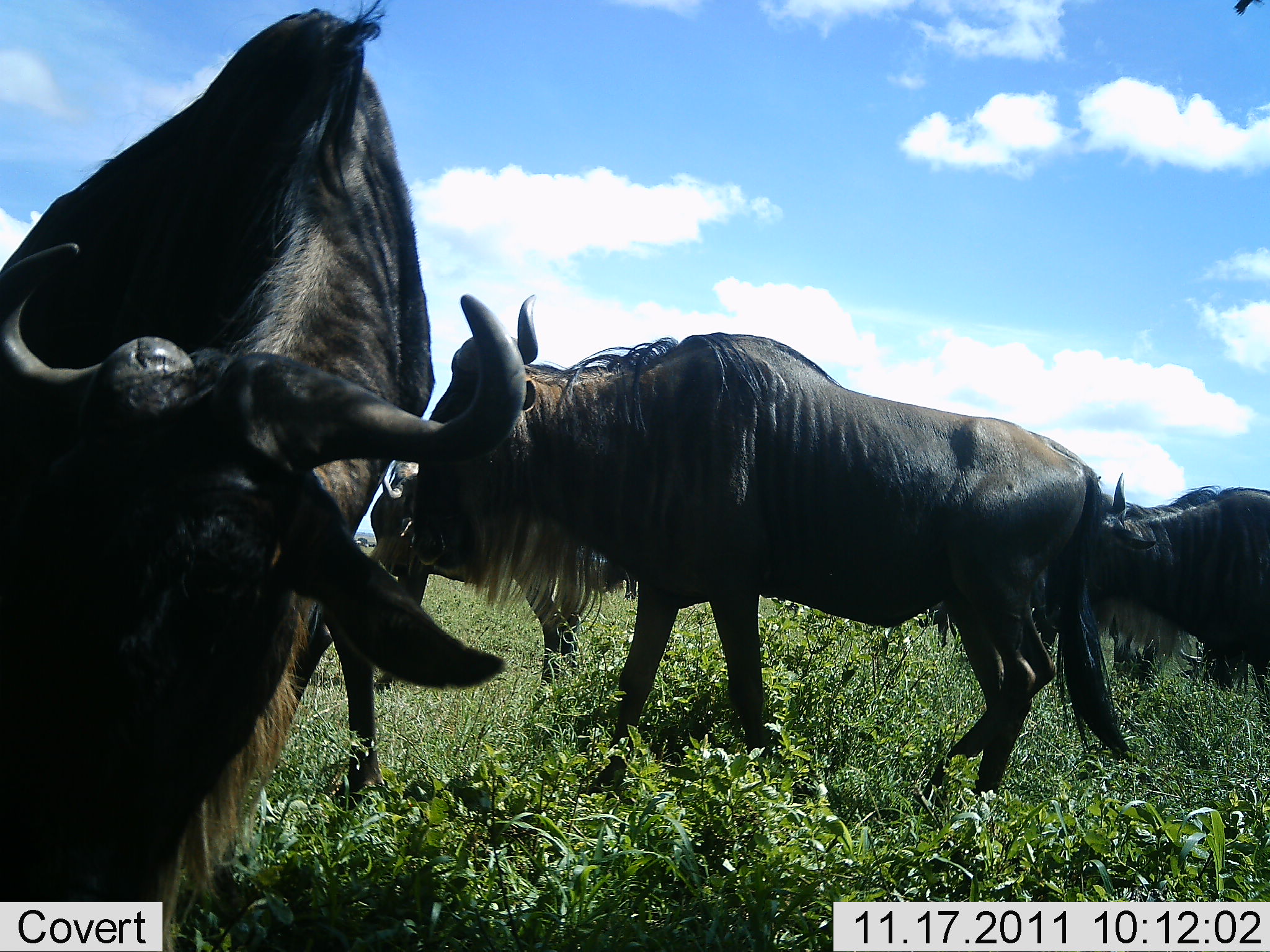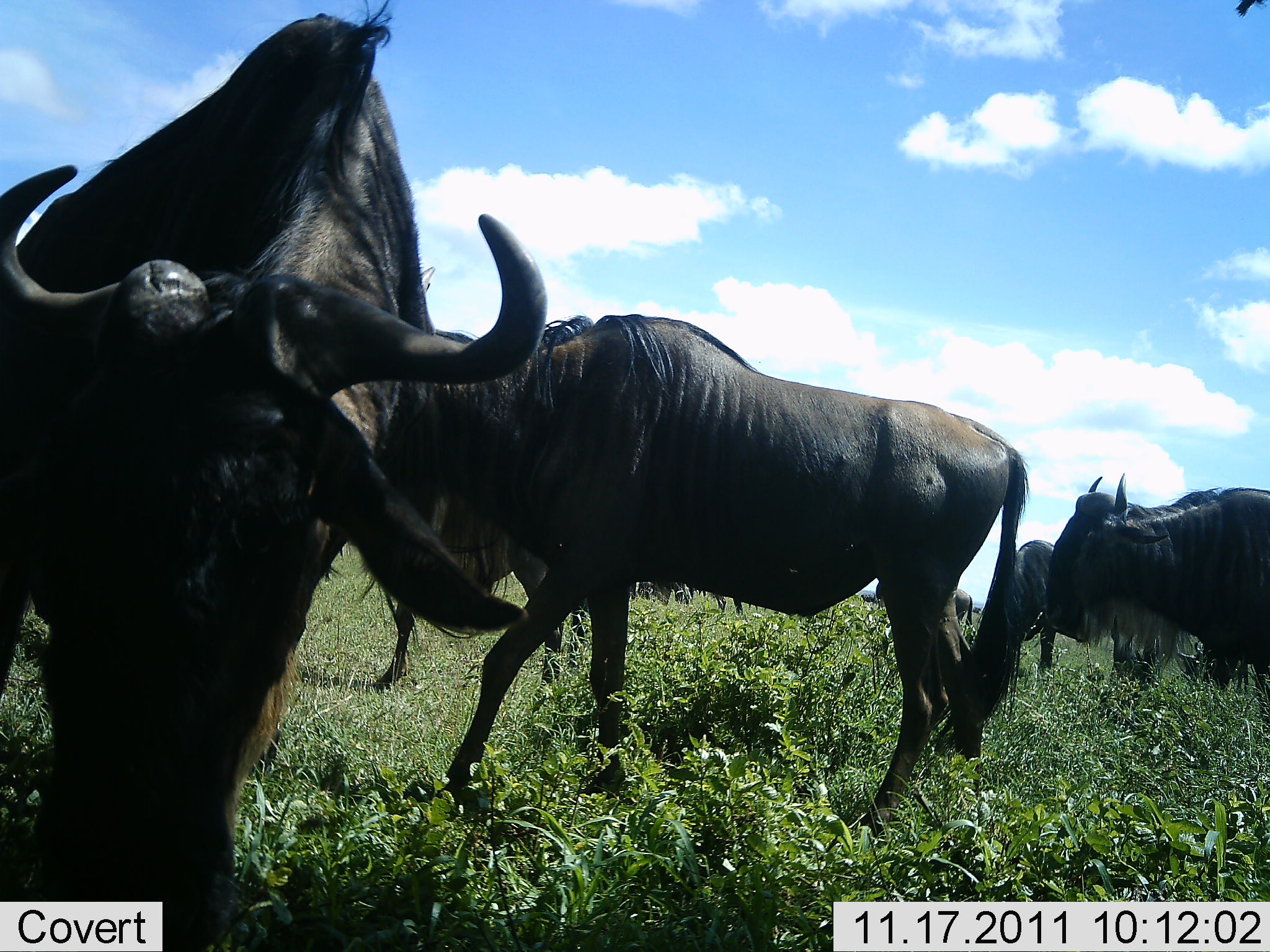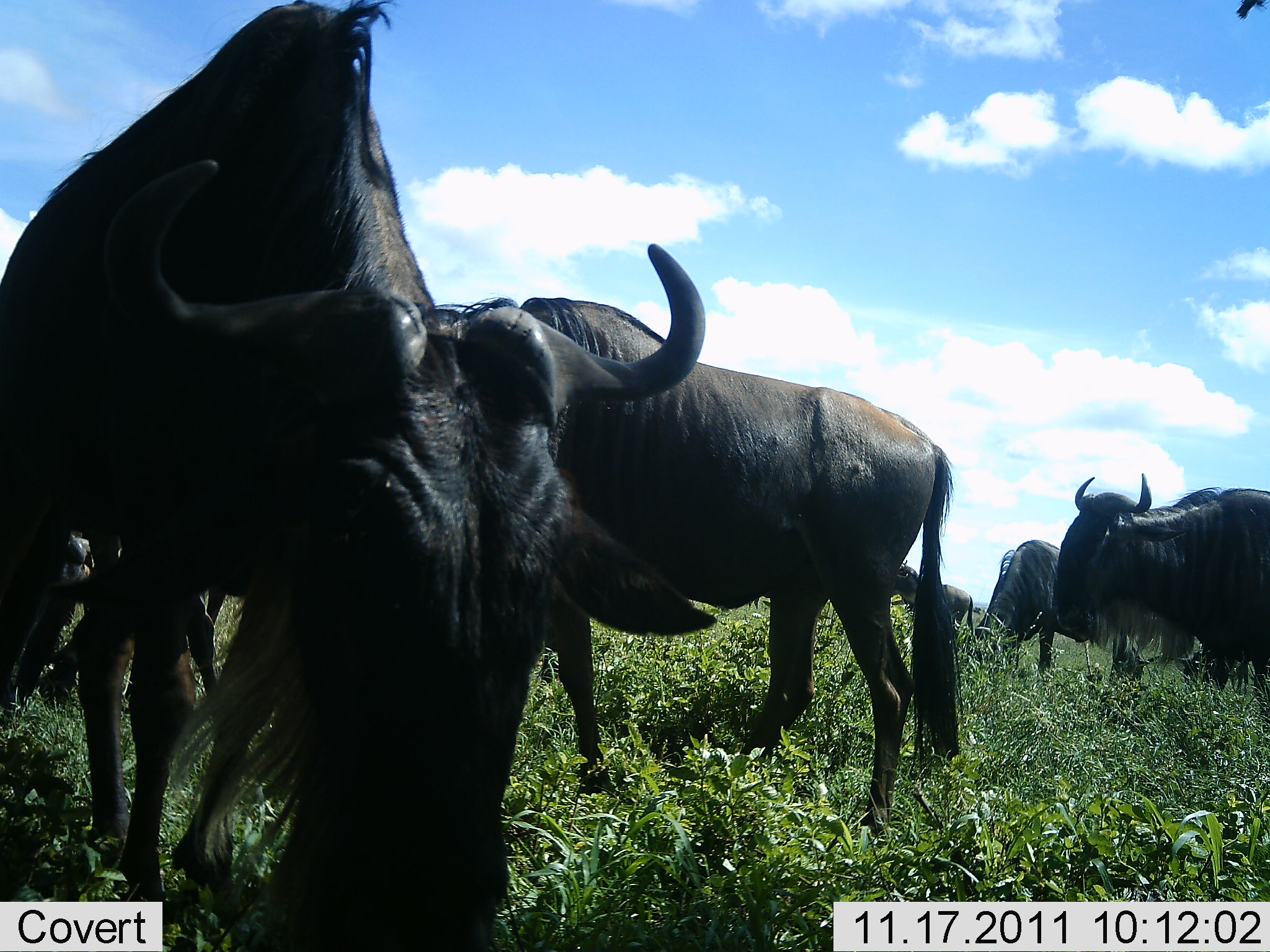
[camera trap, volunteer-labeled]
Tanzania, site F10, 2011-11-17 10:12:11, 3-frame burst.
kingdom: Animalia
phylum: Chordata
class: Mammalia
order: Artiodactyla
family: Bovidae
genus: Connochaetes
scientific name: Connochaetes taurinus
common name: blue wildebeest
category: wildebeest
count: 5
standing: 50%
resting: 0%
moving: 60%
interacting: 10%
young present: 0%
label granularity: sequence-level